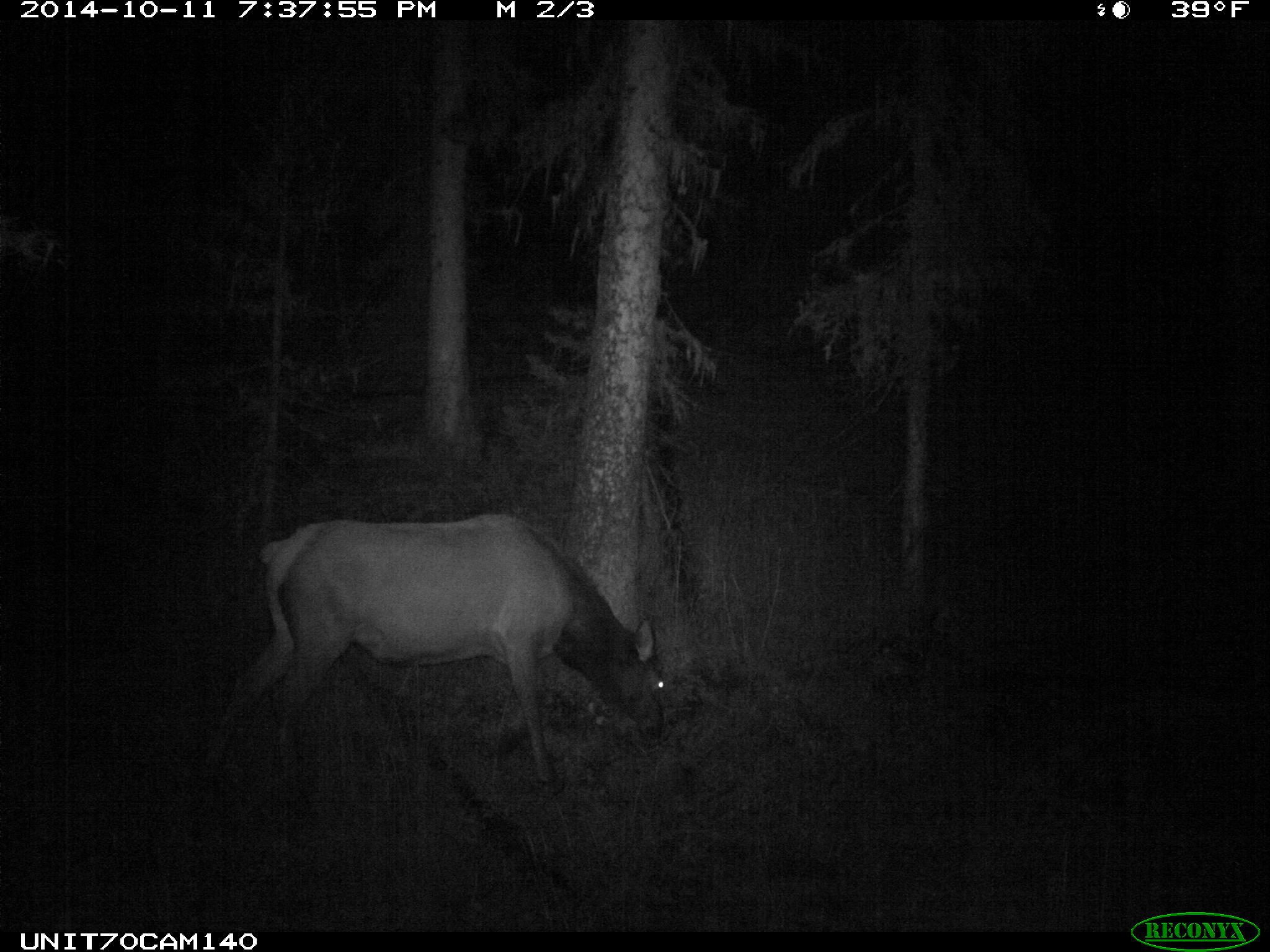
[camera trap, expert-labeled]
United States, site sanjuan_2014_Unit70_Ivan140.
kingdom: Animalia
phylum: Chordata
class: Mammalia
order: Artiodactyla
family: Cervidae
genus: Cervus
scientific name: Cervus elaphus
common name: red deer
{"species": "Cervus elaphus (red deer)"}